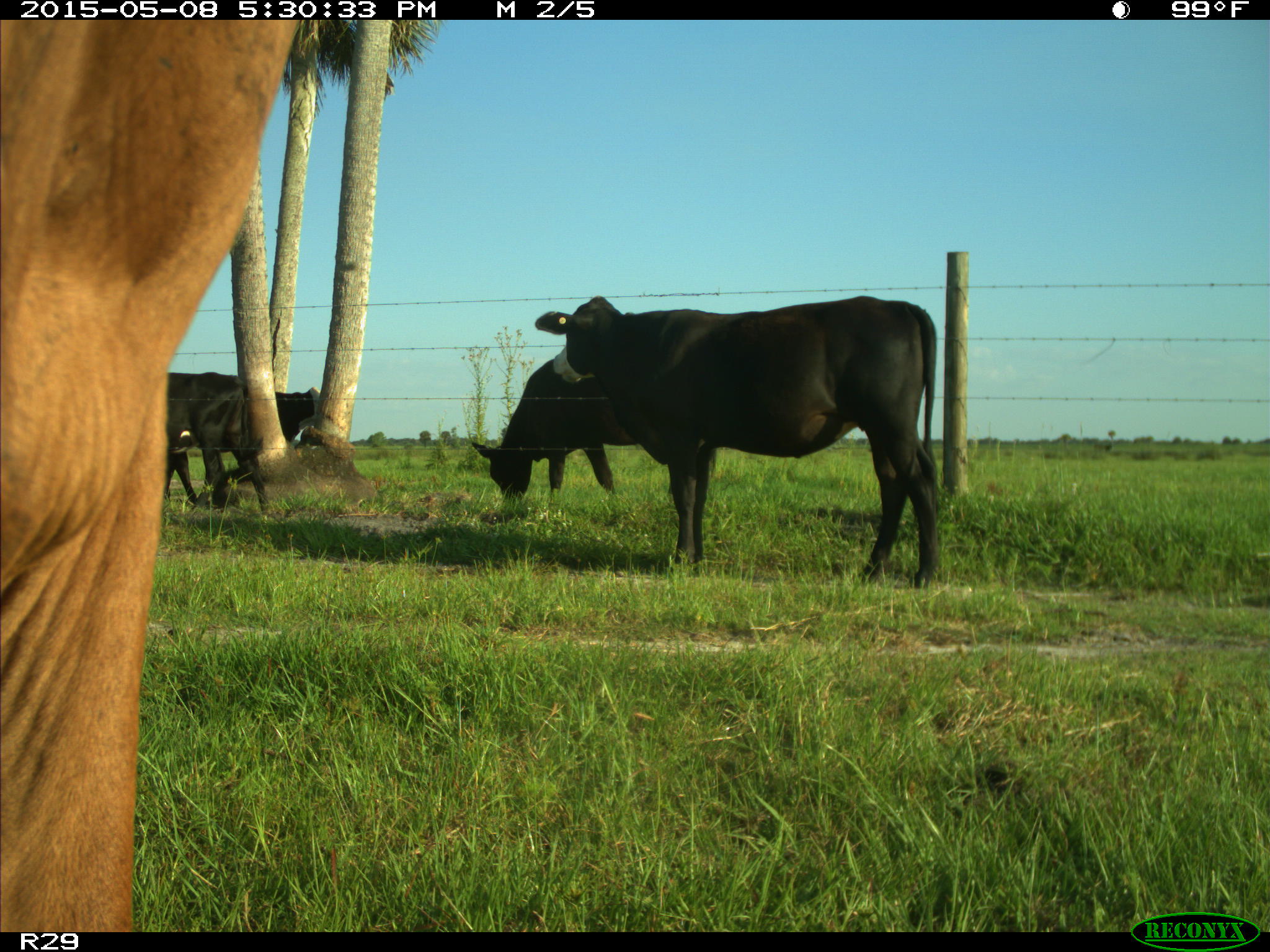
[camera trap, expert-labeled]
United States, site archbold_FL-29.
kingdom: Animalia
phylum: Chordata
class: Mammalia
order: Artiodactyla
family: Bovidae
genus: Bos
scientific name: Bos taurus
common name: domestic cow